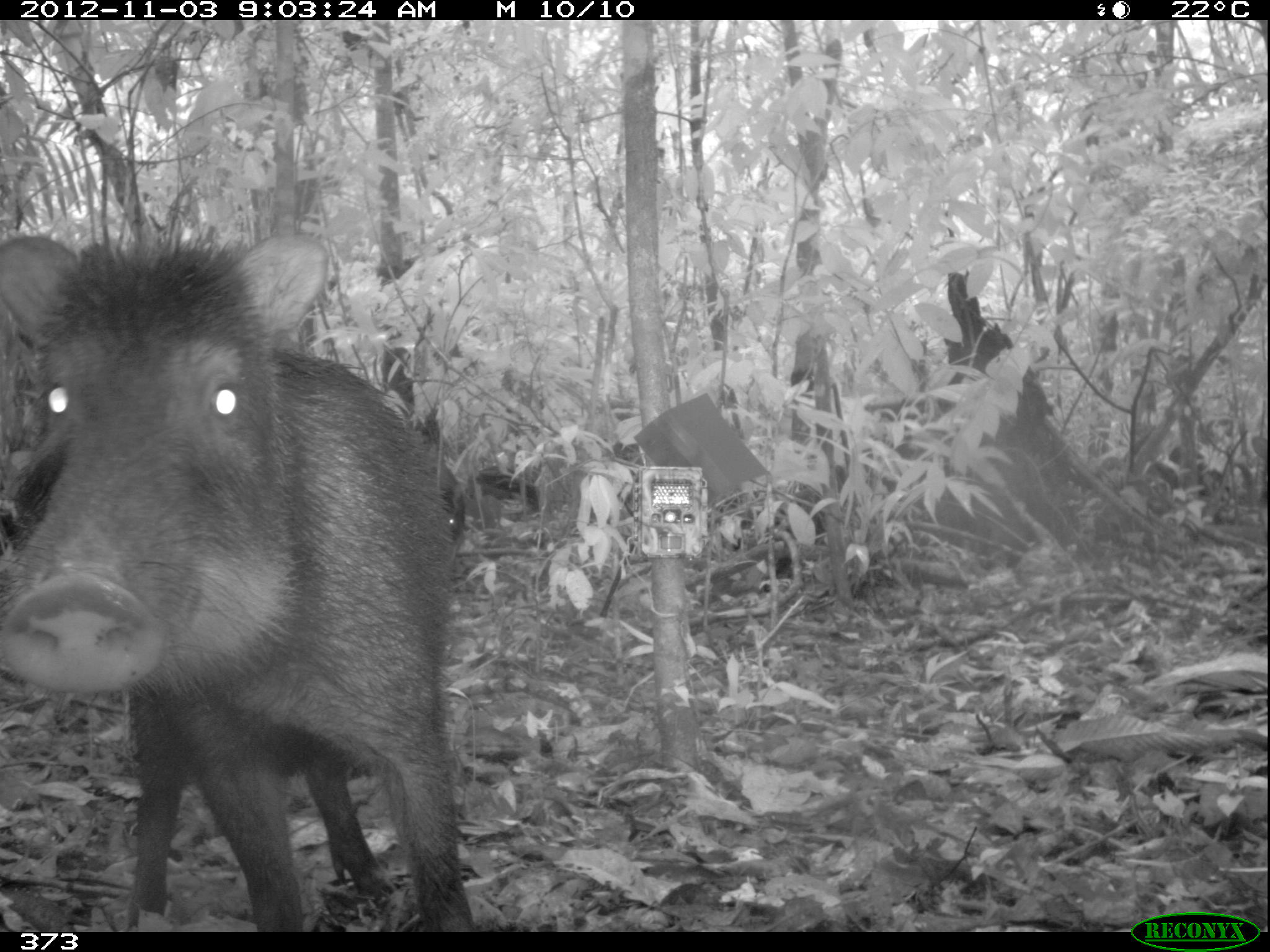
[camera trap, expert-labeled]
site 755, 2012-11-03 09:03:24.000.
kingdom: Animalia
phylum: Chordata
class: Mammalia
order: Artiodactyla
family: Tayassuidae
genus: Tayassu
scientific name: Tayassu pecari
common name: white-lipped peccary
Tayassu pecari (white-lipped peccary).